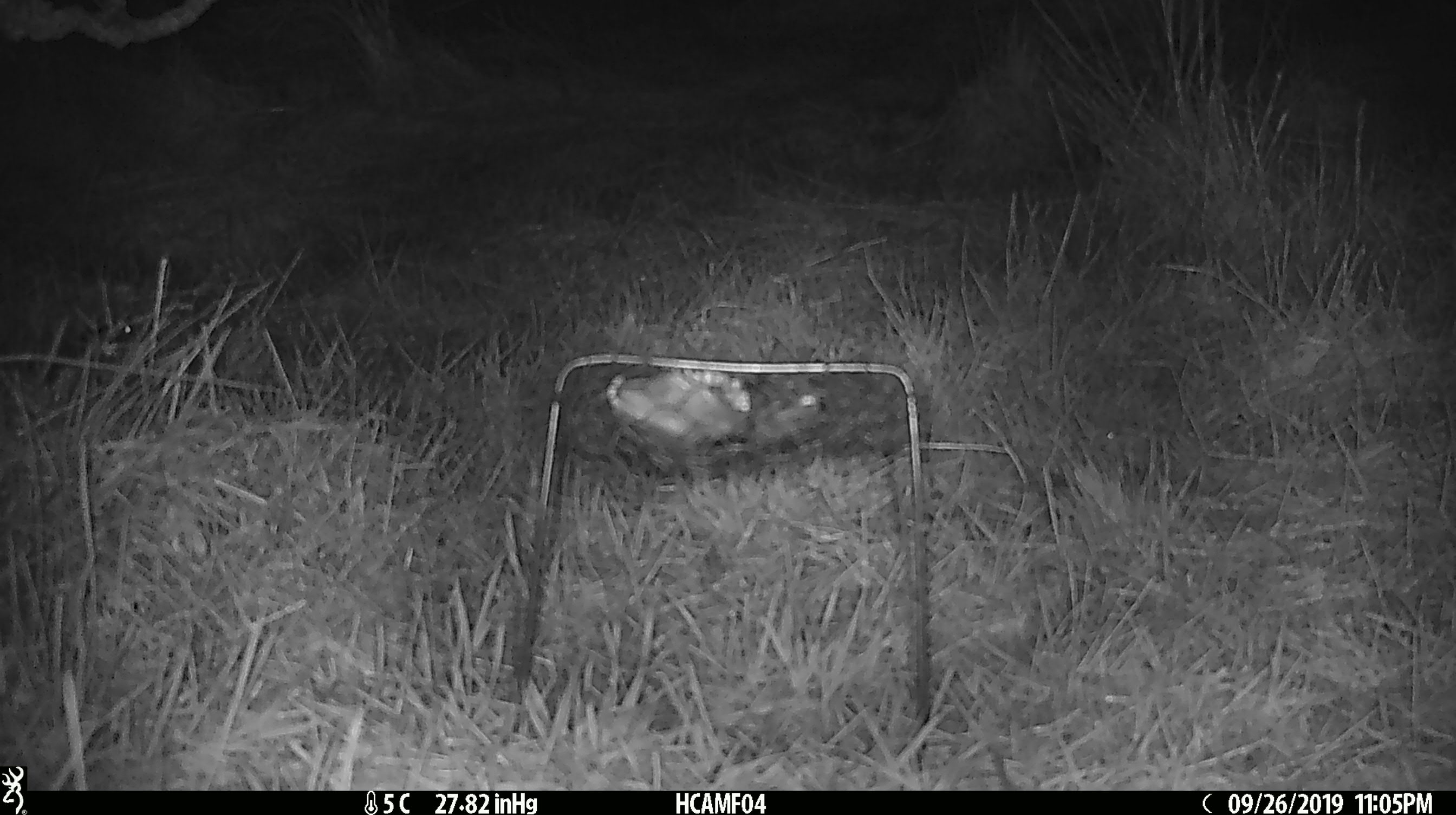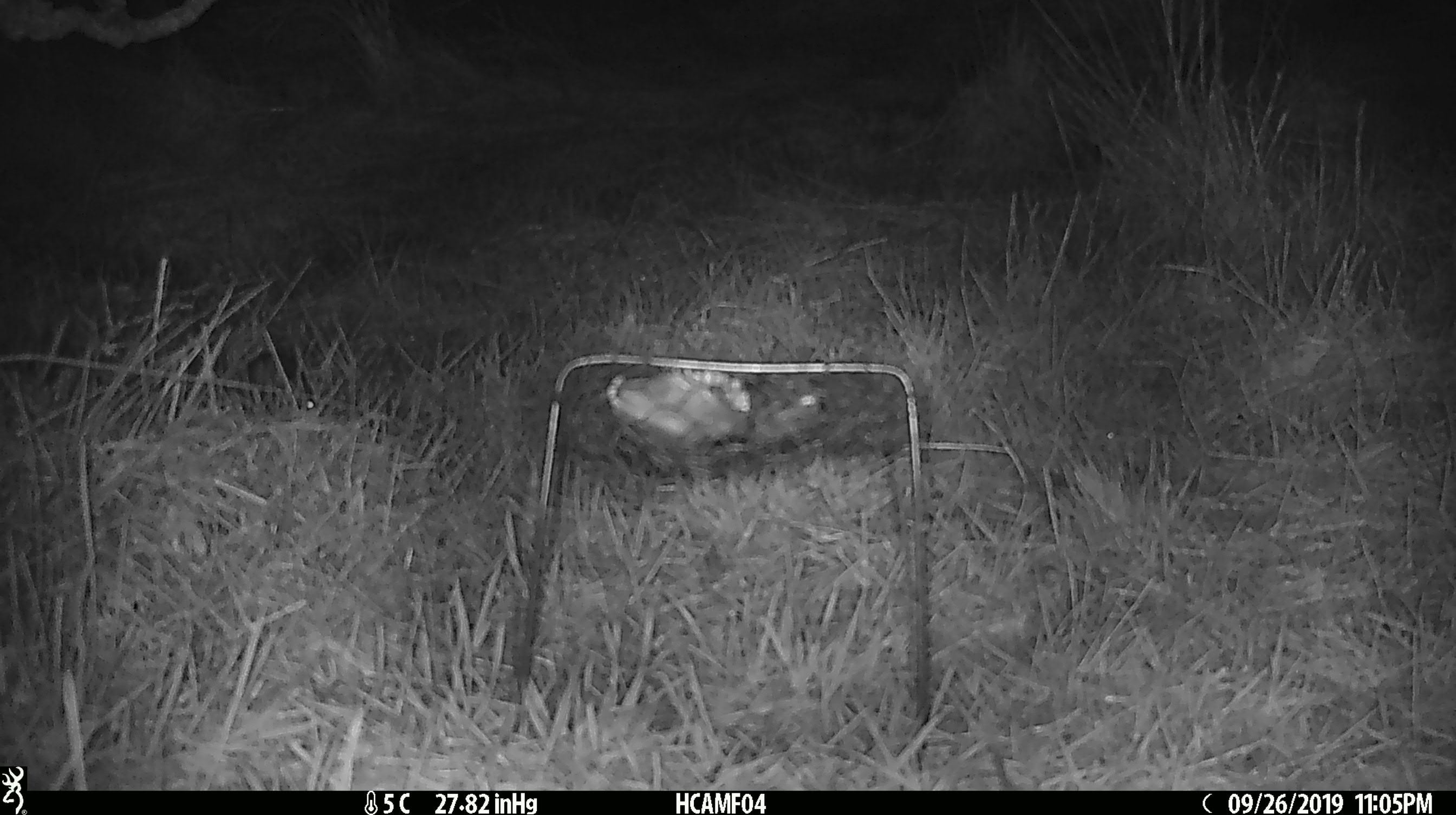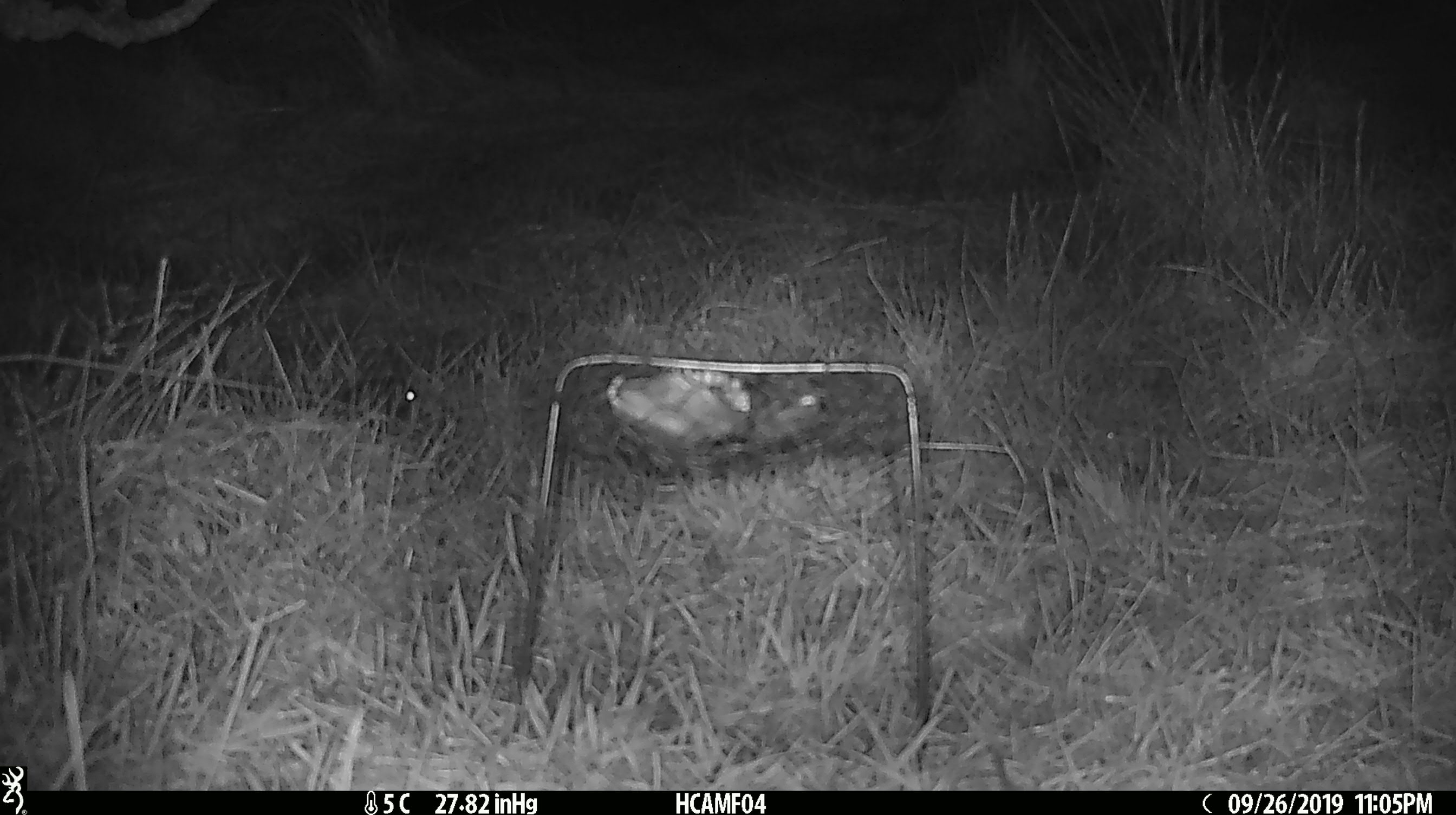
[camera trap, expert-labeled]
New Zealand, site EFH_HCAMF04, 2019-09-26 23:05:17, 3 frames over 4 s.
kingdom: Animalia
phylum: Chordata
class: Mammalia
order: Rodentia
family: Muridae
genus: Mus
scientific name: Mus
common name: mouse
Mouse (Mus).